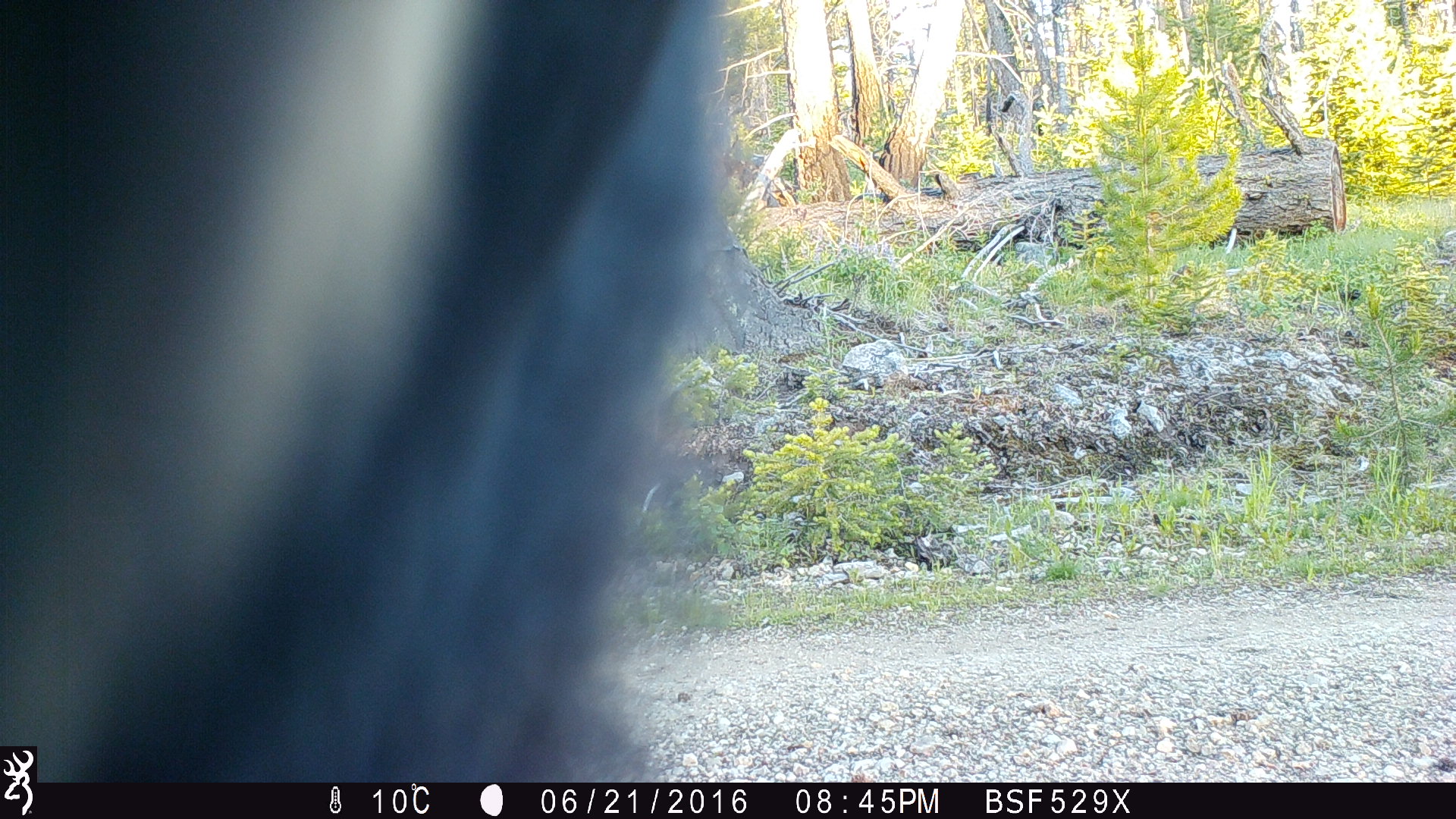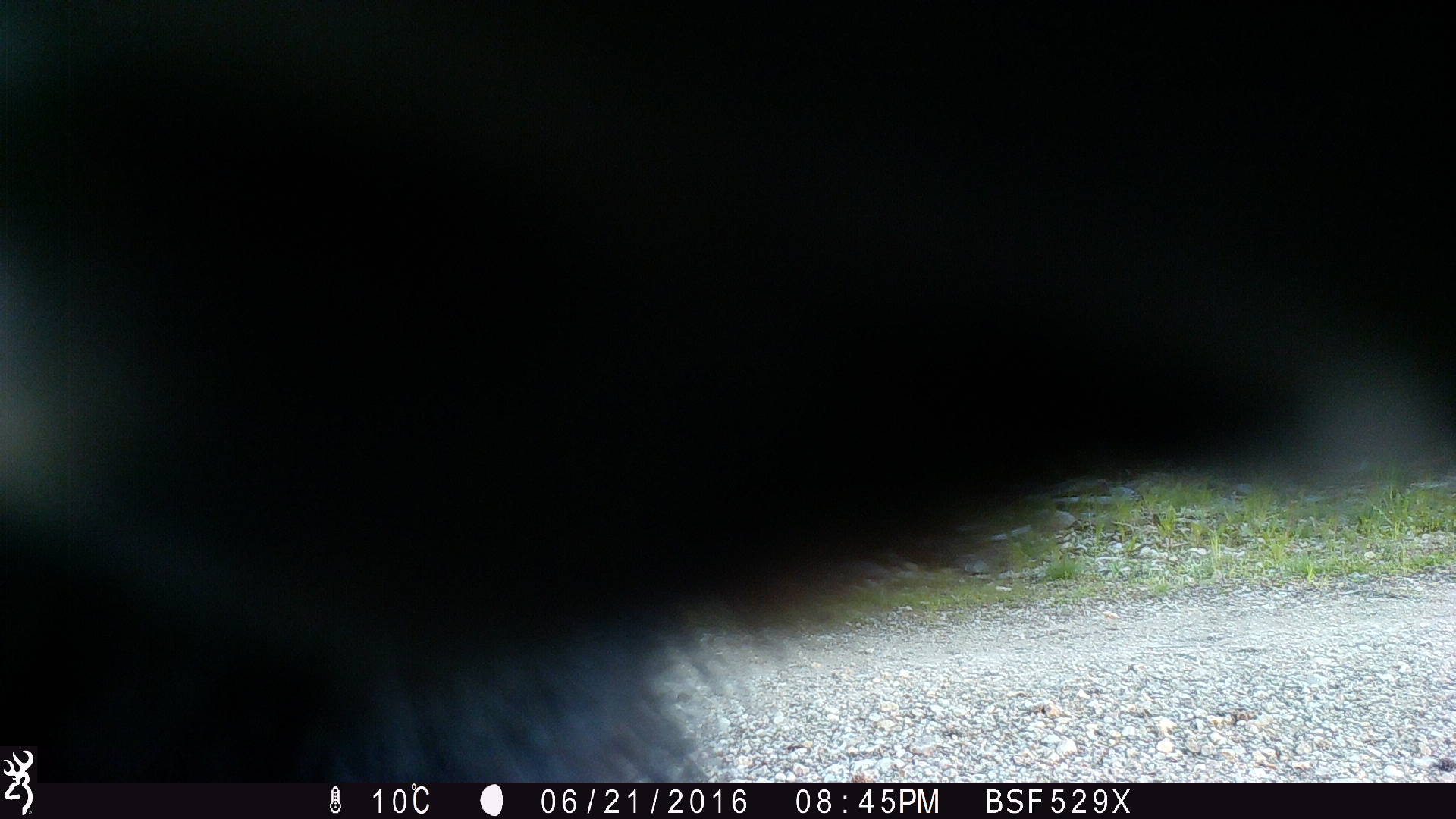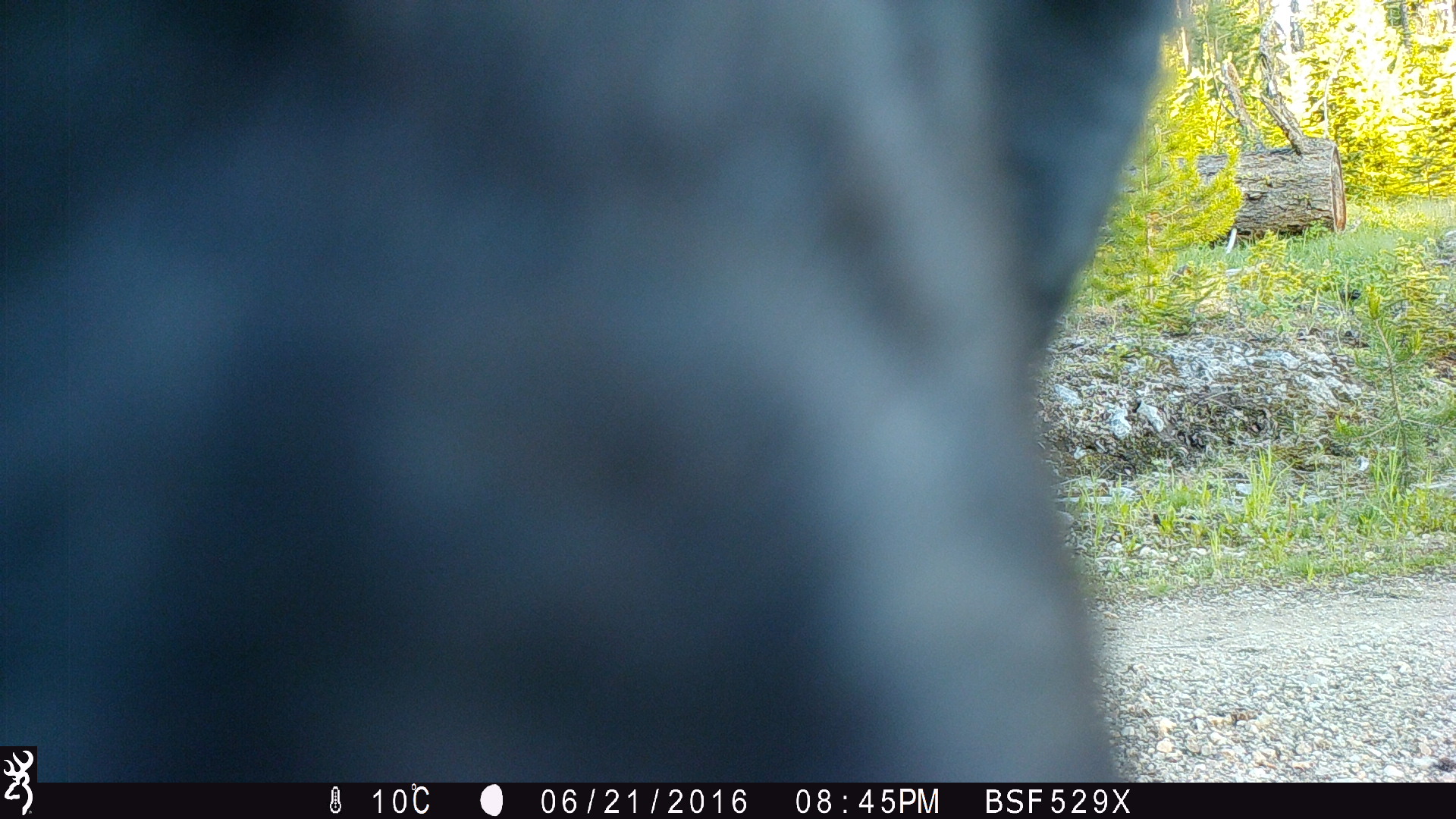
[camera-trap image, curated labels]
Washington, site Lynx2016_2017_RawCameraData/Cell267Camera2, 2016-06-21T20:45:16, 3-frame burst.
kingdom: Animalia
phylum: Chordata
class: Mammalia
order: Carnivora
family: Ursidae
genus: Ursus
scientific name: Ursus americanus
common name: american black bear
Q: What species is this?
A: Ursus americanus (american black bear).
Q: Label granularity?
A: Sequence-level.